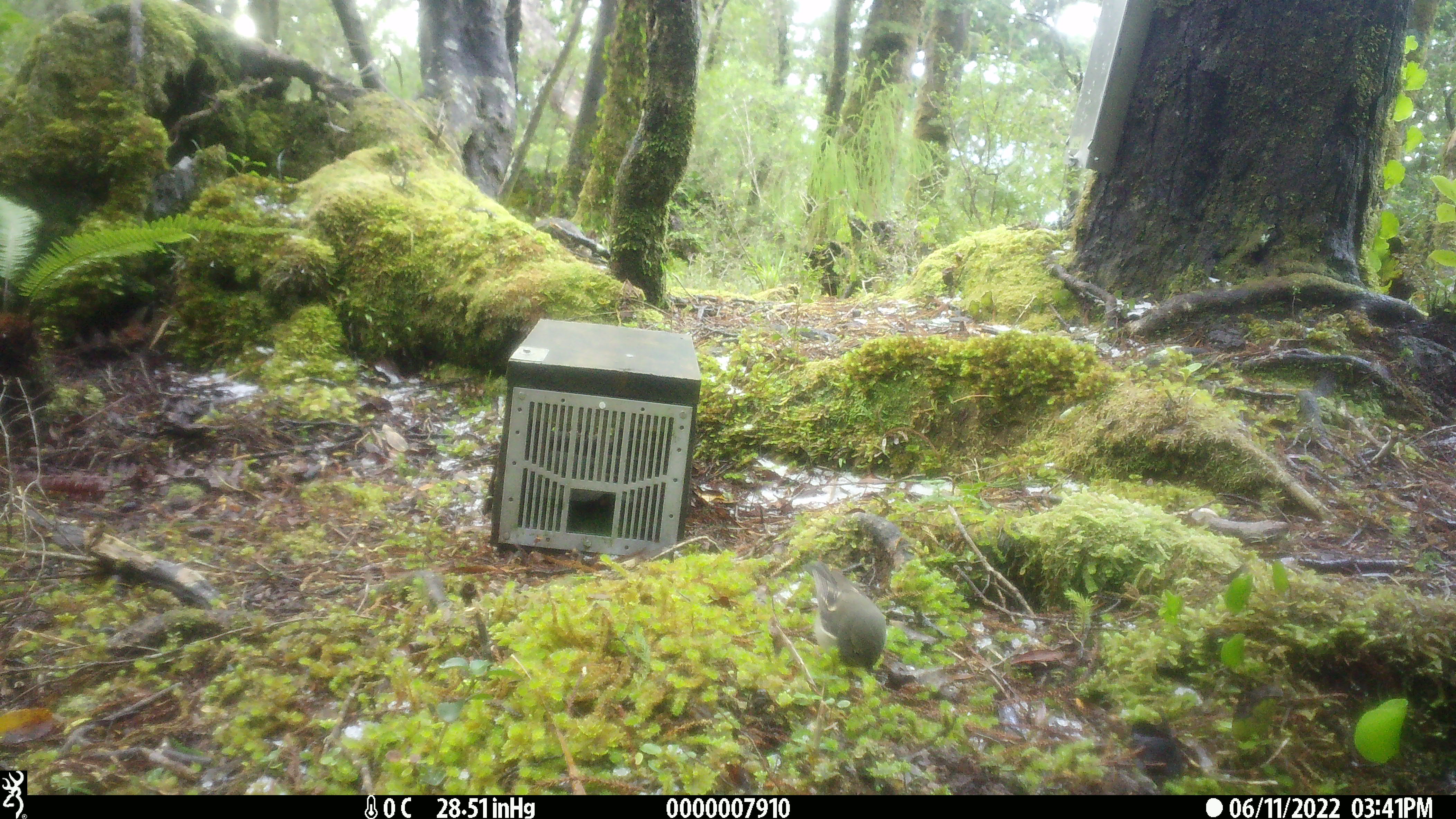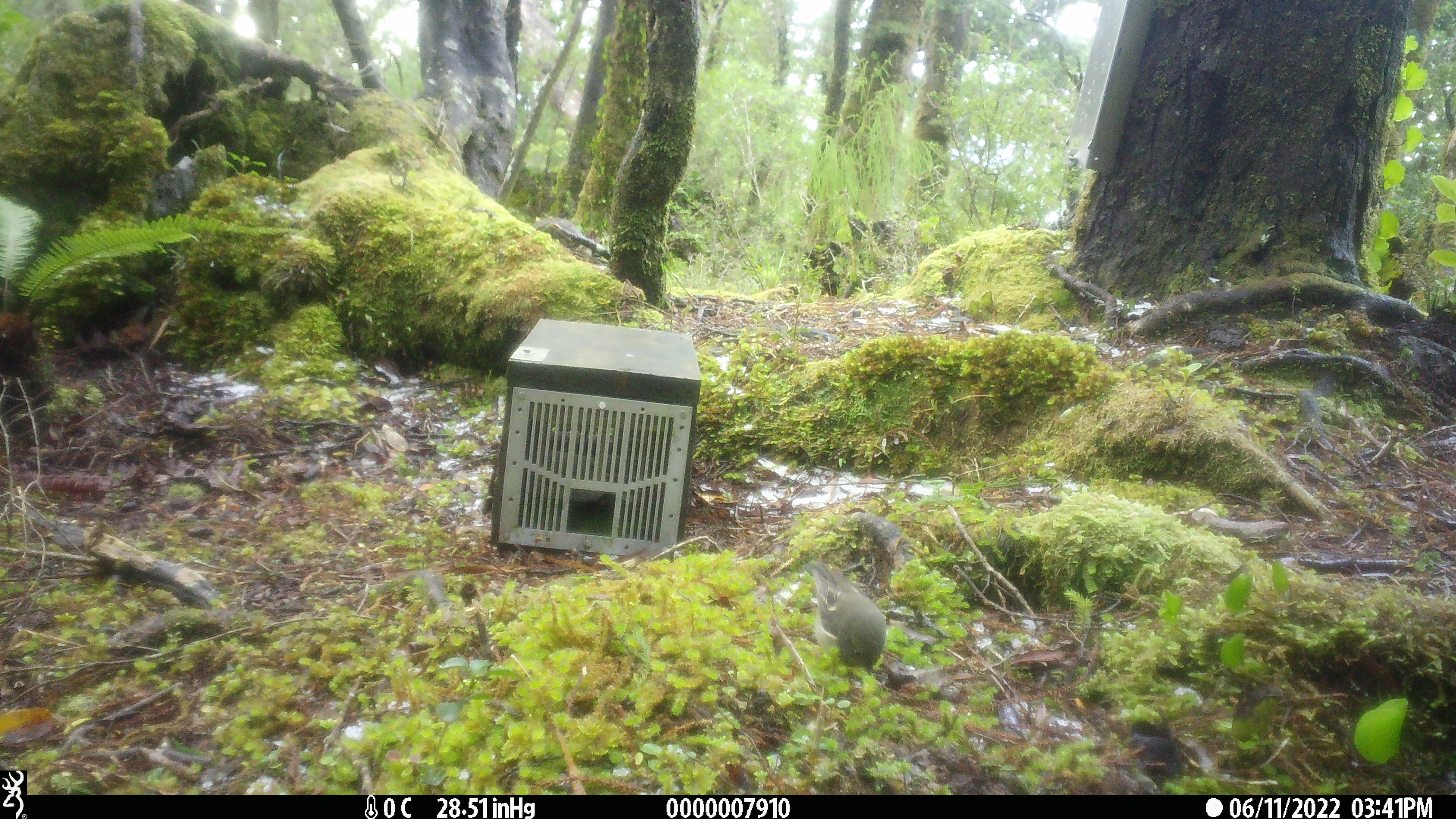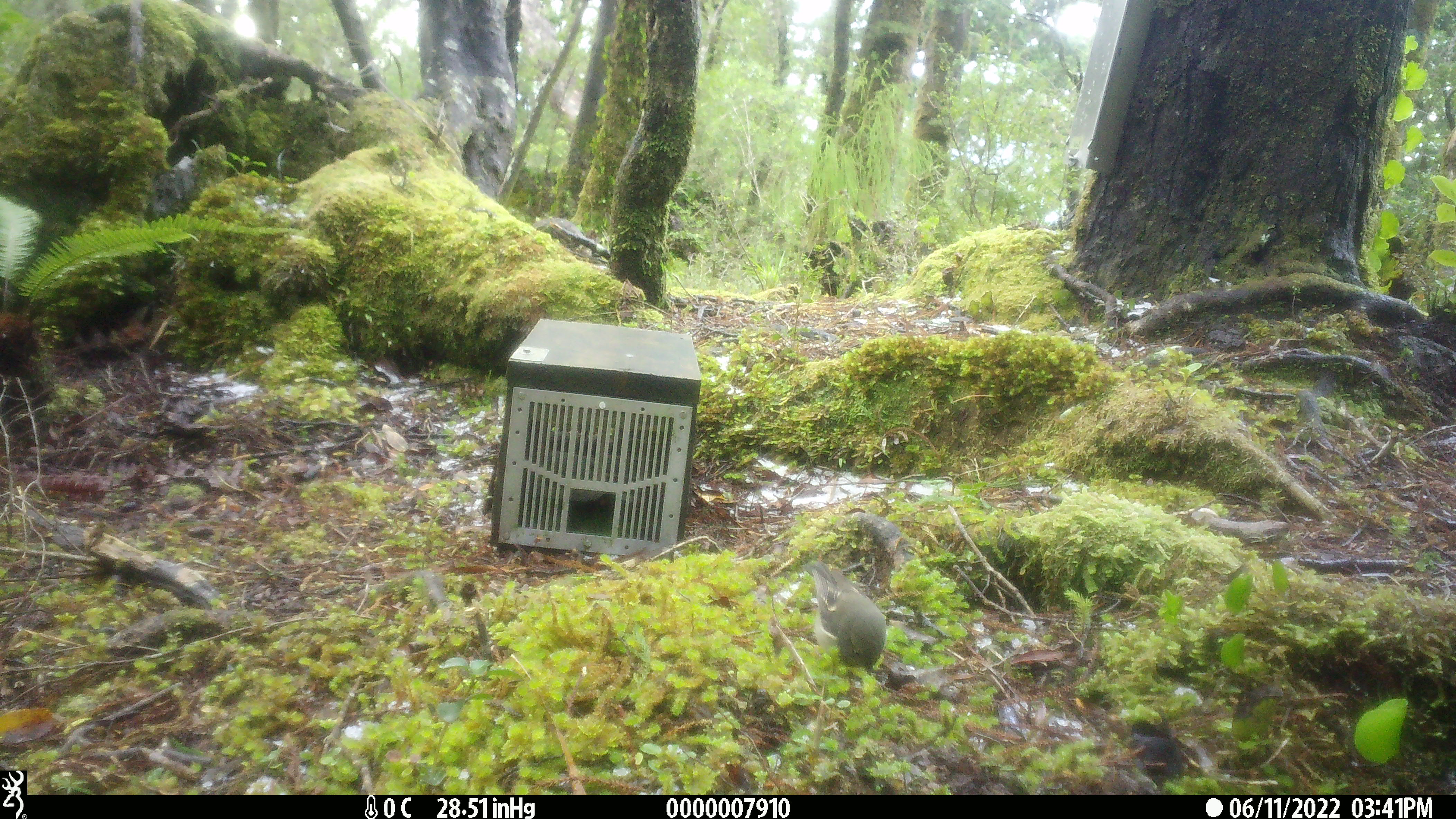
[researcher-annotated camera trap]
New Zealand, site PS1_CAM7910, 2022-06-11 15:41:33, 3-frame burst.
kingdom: Animalia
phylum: Chordata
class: Aves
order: Passeriformes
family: Petroicidae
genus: Petroica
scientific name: Petroica macrocephala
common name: tomtit